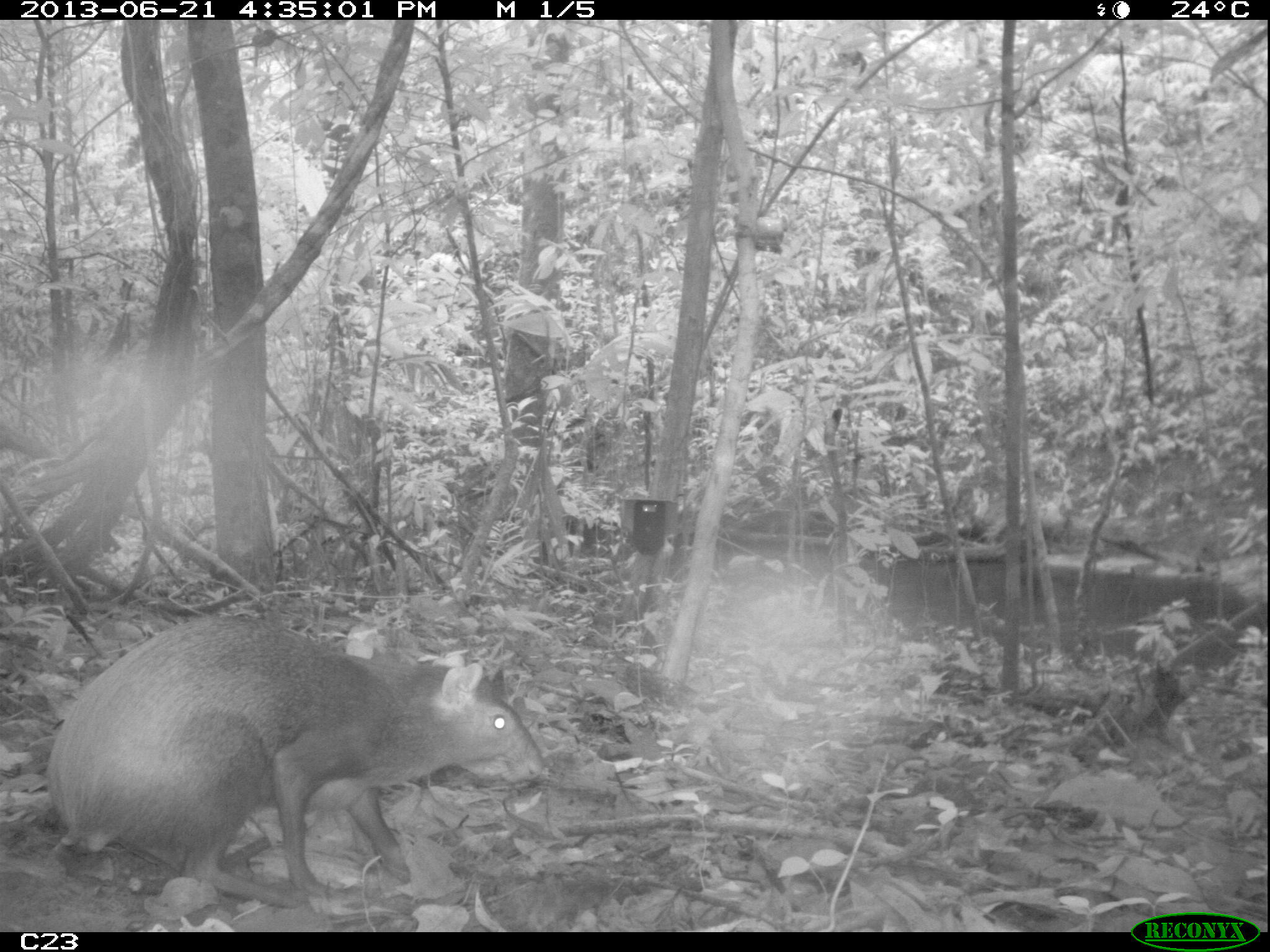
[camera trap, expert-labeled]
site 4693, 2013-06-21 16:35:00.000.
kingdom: Animalia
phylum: Chordata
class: Mammalia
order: Rodentia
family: Dasyproctidae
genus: Dasyprocta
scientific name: Dasyprocta leporina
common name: red-rumped agouti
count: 1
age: adult